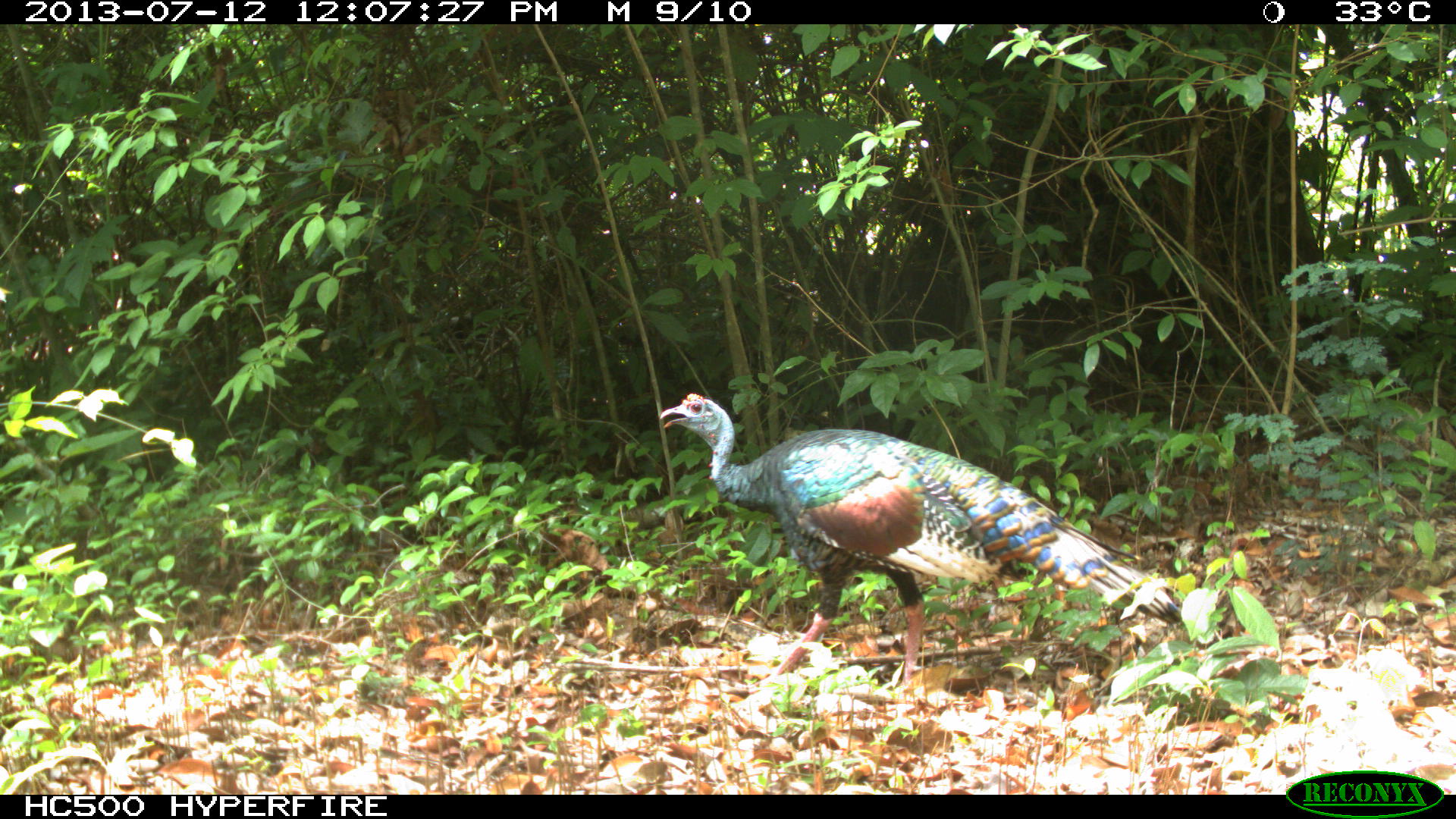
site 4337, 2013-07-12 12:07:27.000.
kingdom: Animalia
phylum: Chordata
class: Aves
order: Galliformes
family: Phasianidae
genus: Meleagris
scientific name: Meleagris ocellata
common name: ocellated turkey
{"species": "Meleagris ocellata (ocellated turkey)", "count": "1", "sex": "female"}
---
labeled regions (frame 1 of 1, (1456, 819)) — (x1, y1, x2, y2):
meleagris ocellata: (658, 393, 1180, 687)